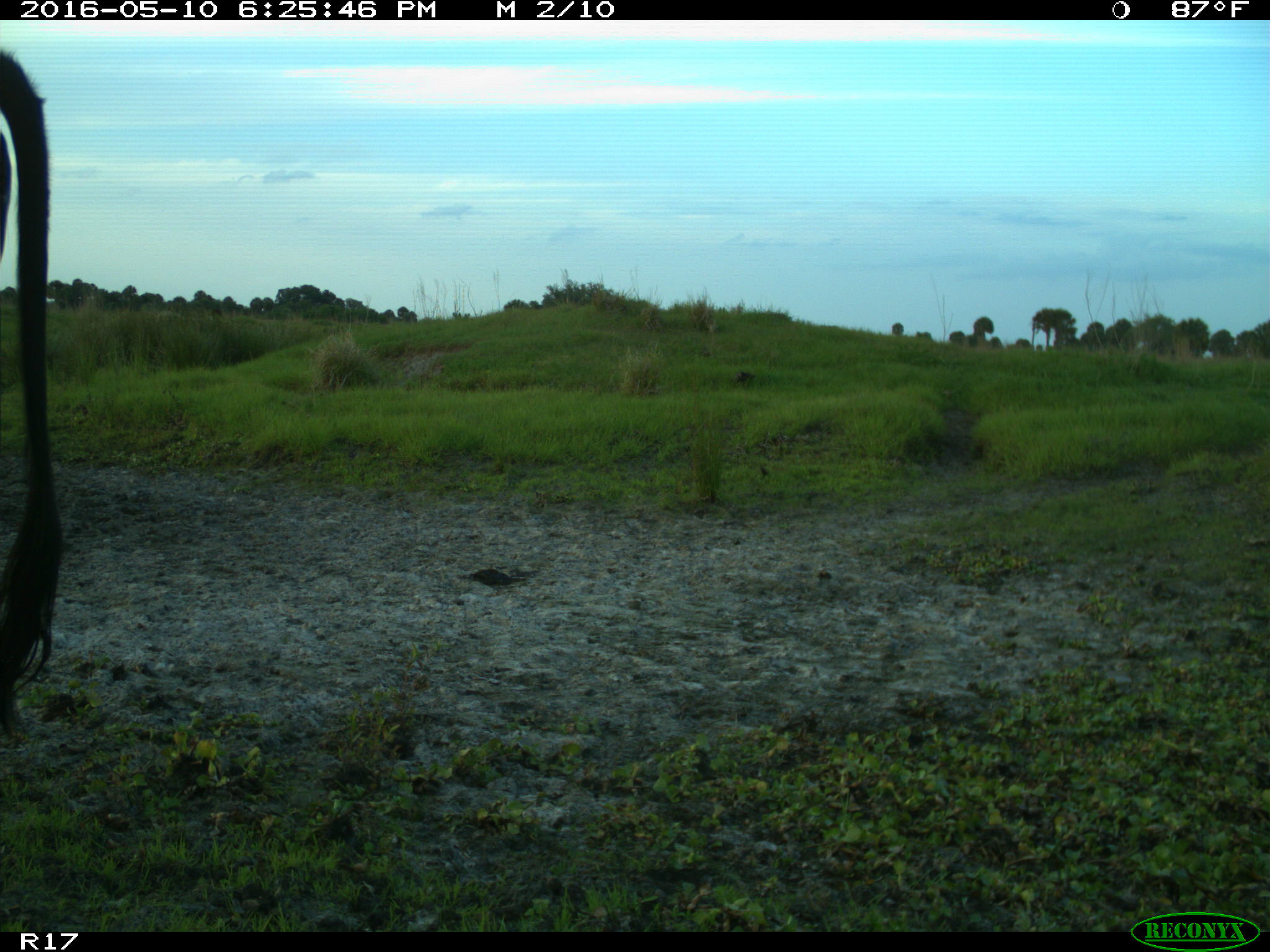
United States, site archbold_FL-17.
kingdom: Animalia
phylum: Chordata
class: Mammalia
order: Artiodactyla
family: Bovidae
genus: Bos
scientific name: Bos taurus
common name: domestic cow